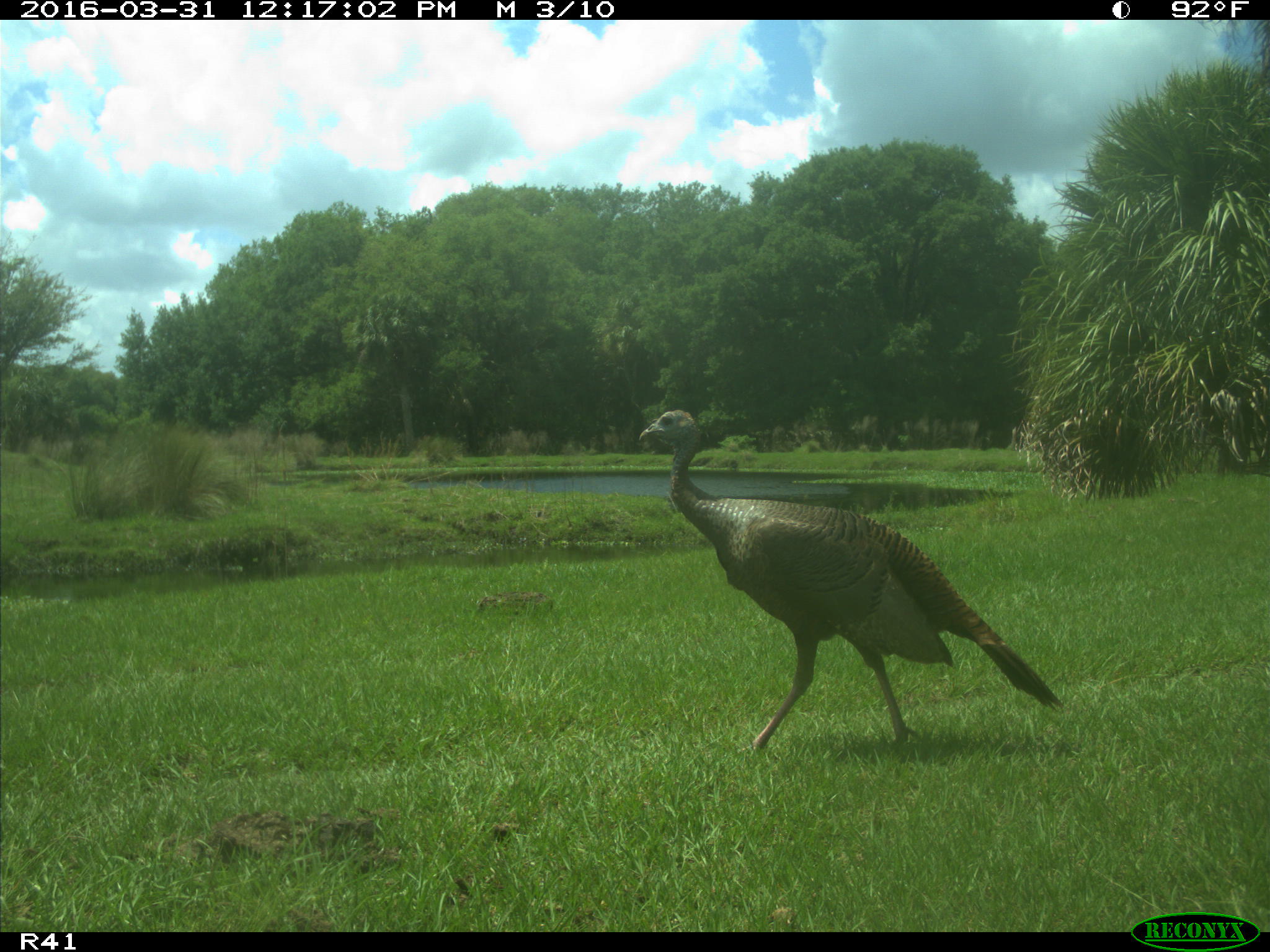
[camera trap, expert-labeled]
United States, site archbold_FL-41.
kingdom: Animalia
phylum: Chordata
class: Mammalia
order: Artiodactyla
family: Bovidae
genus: Bos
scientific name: Bos taurus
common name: domestic cow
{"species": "Bos taurus (domestic cow)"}